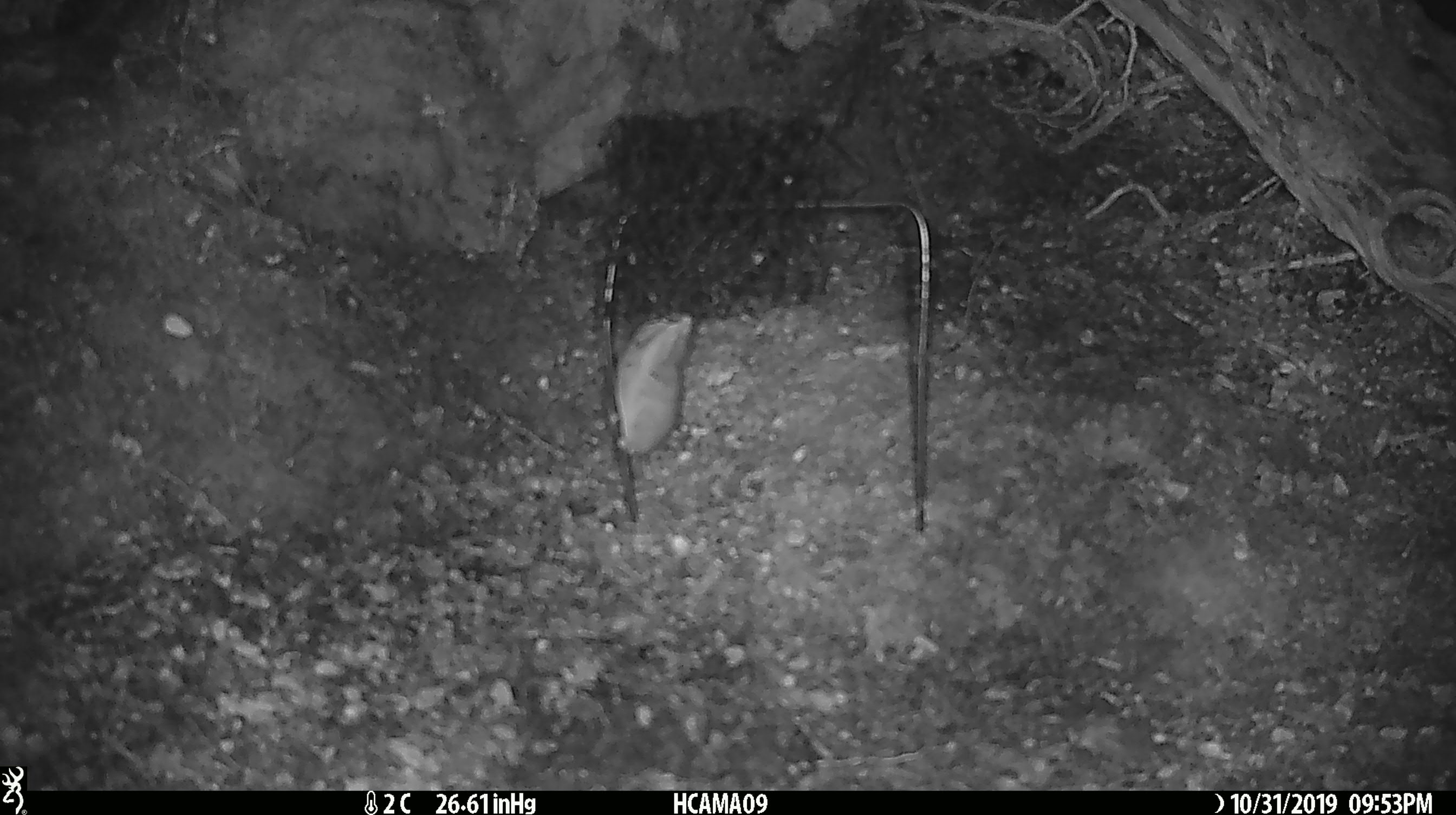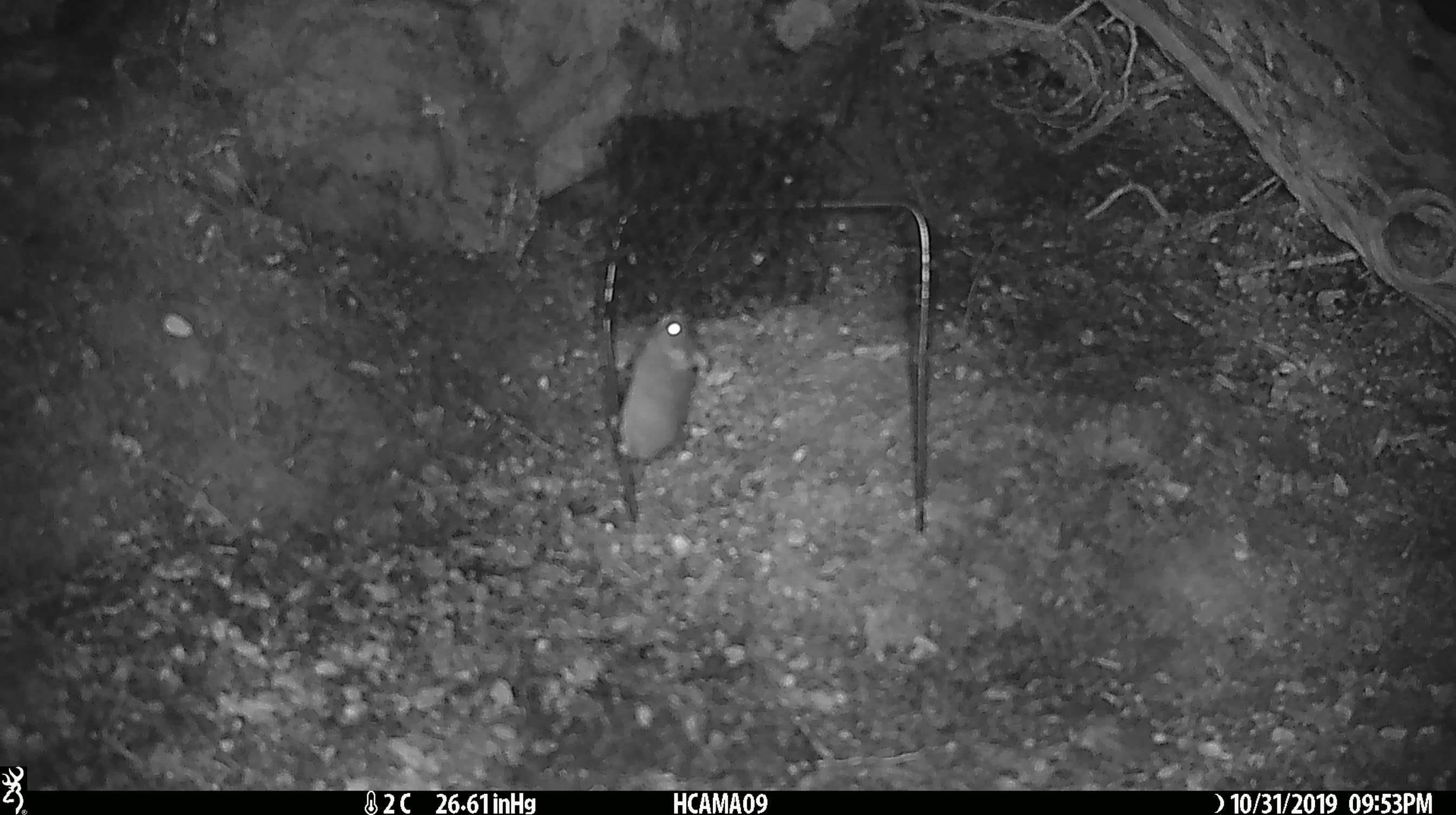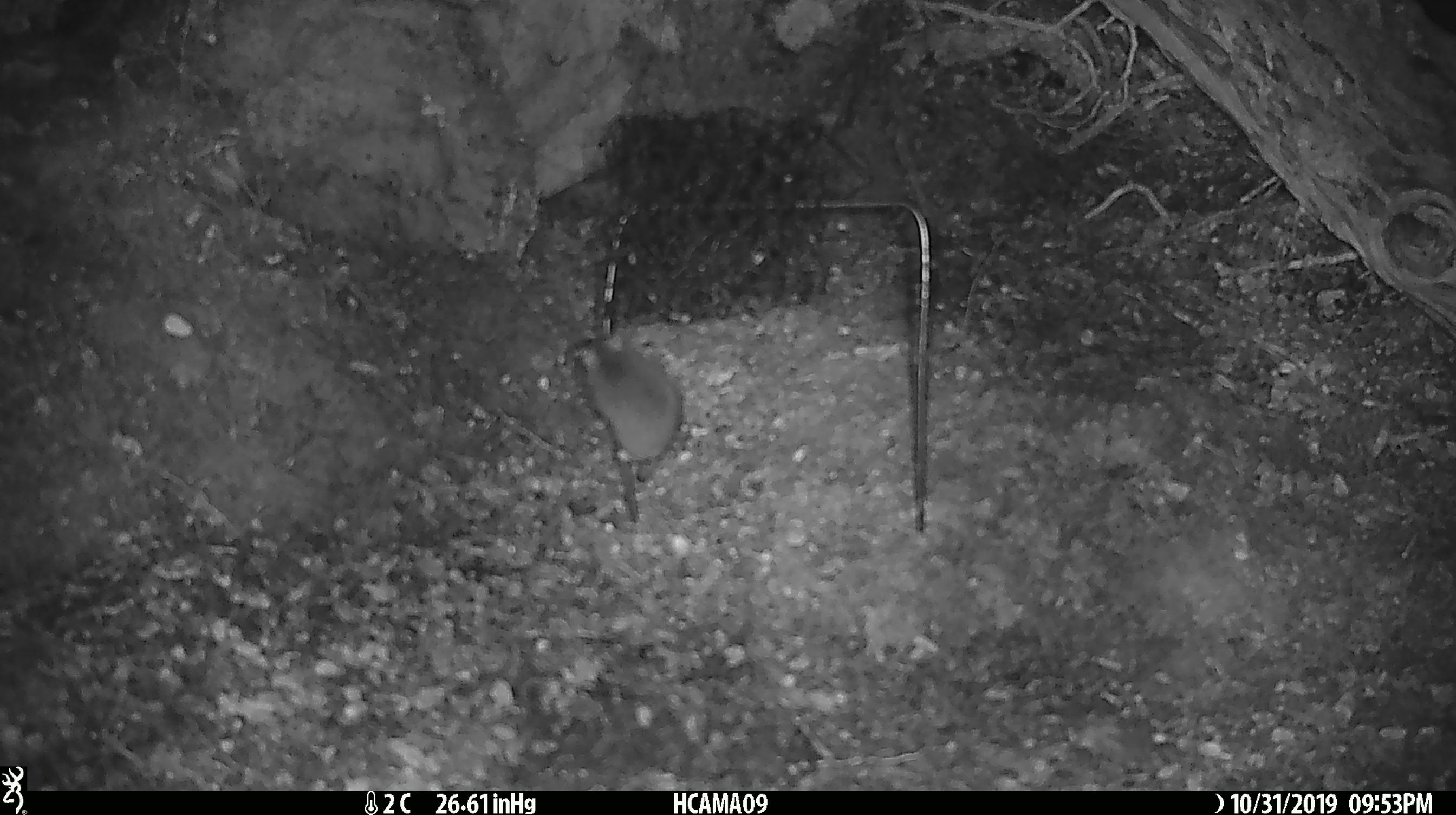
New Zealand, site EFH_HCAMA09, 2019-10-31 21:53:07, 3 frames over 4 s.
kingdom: Animalia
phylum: Chordata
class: Mammalia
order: Rodentia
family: Muridae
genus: Mus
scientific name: Mus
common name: mouse